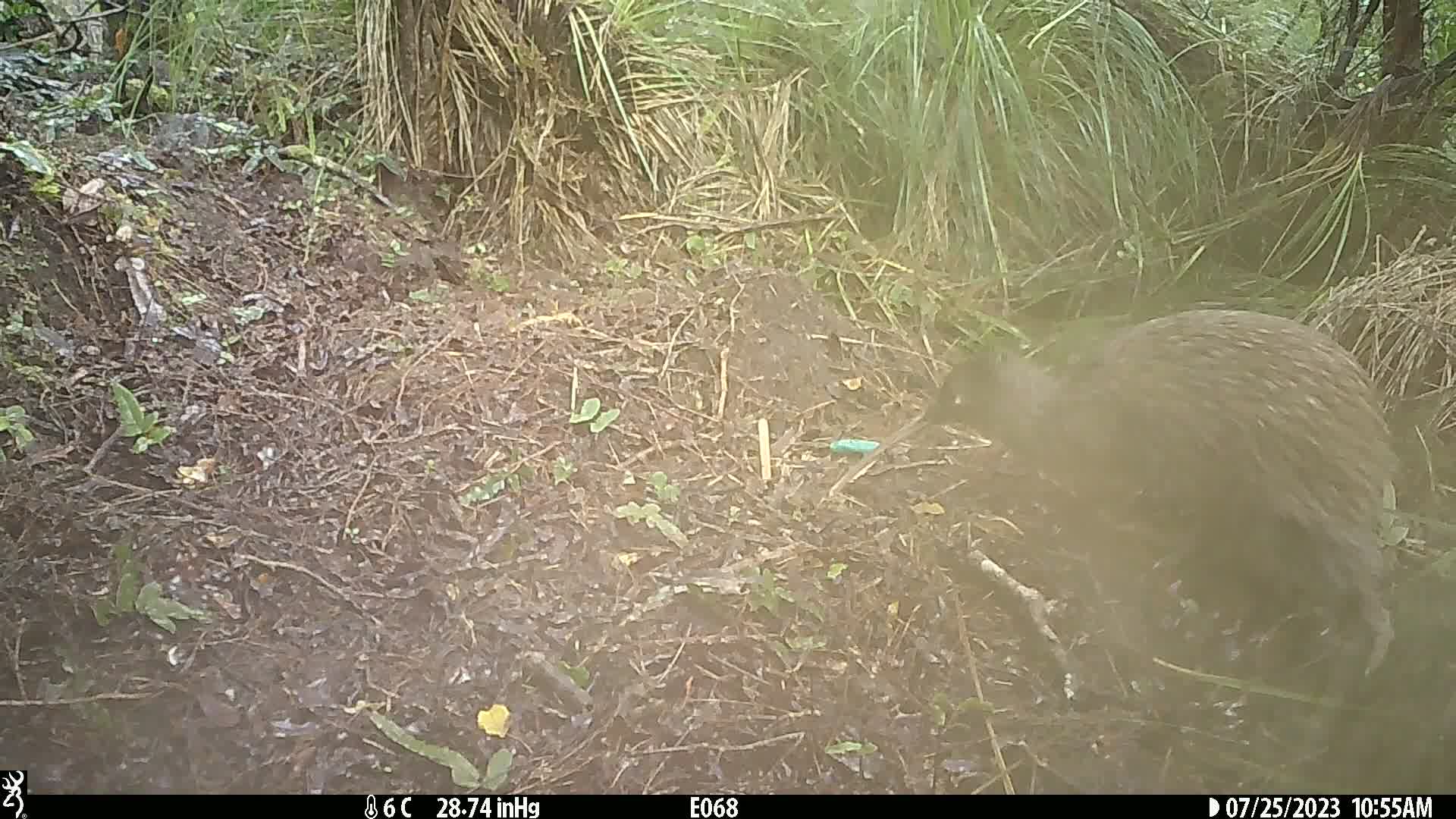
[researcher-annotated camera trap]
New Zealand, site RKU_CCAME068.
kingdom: Animalia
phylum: Chordata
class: Aves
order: Apterygiformes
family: Apterygidae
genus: Apteryx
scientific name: Apteryx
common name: kiwi